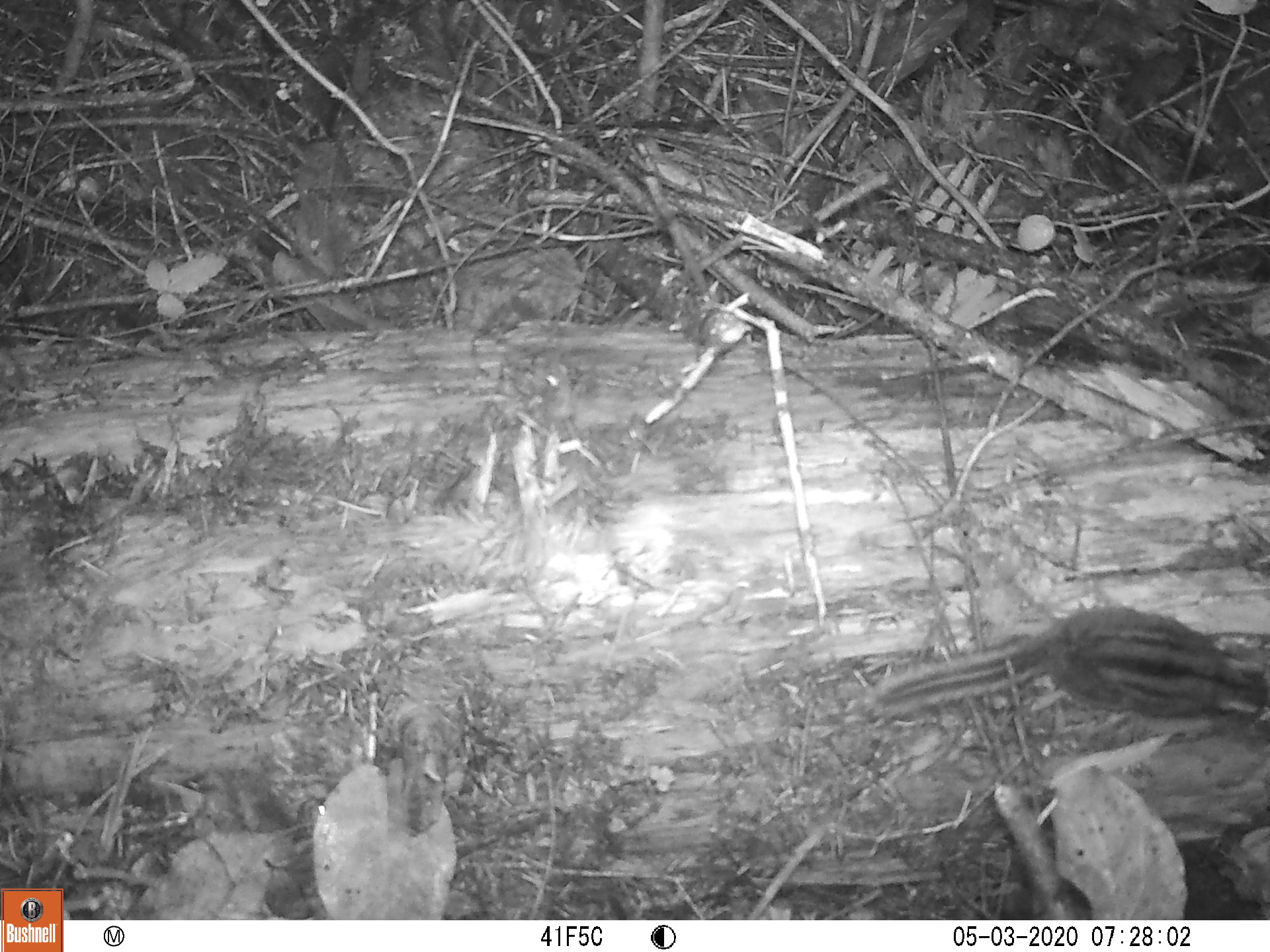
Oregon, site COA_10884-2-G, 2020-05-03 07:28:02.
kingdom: Animalia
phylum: Chordata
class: Mammalia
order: Rodentia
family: Sciuridae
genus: Neotamias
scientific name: Neotamias townsendii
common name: townsend's chipmunk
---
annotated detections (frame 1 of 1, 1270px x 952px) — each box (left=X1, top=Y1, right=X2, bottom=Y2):
townsend's chipmunk: (left=858, top=596, right=1266, bottom=748)